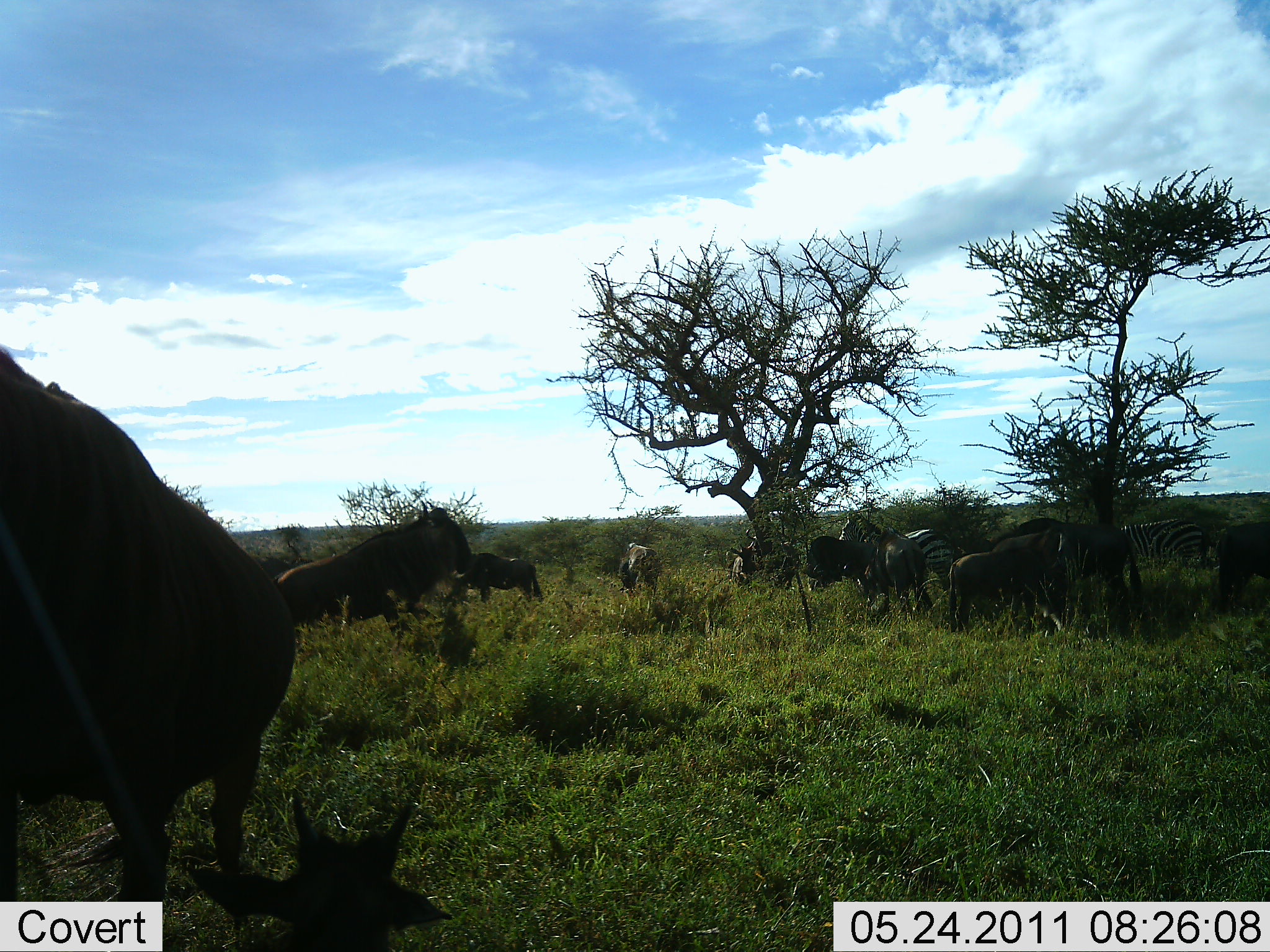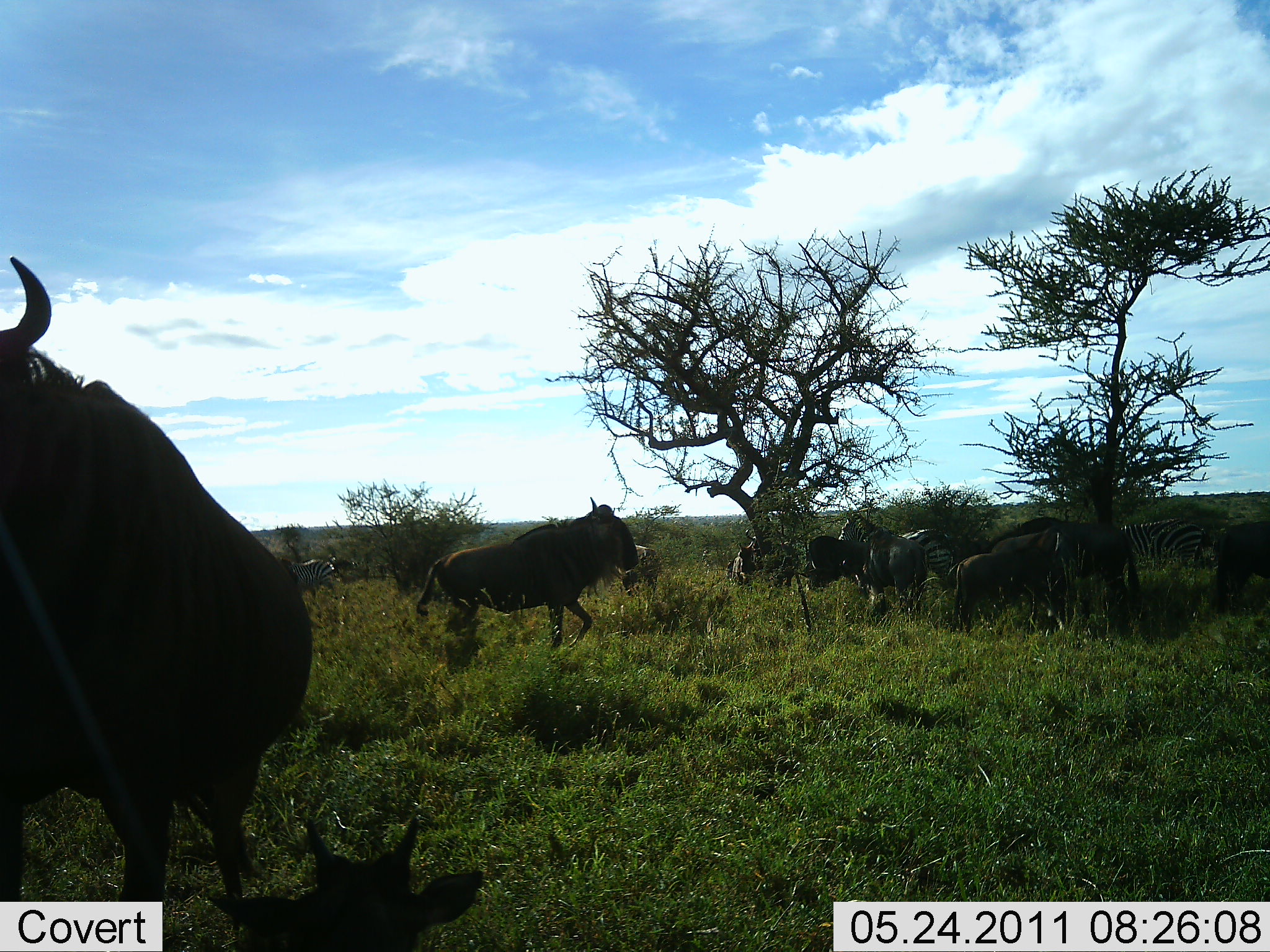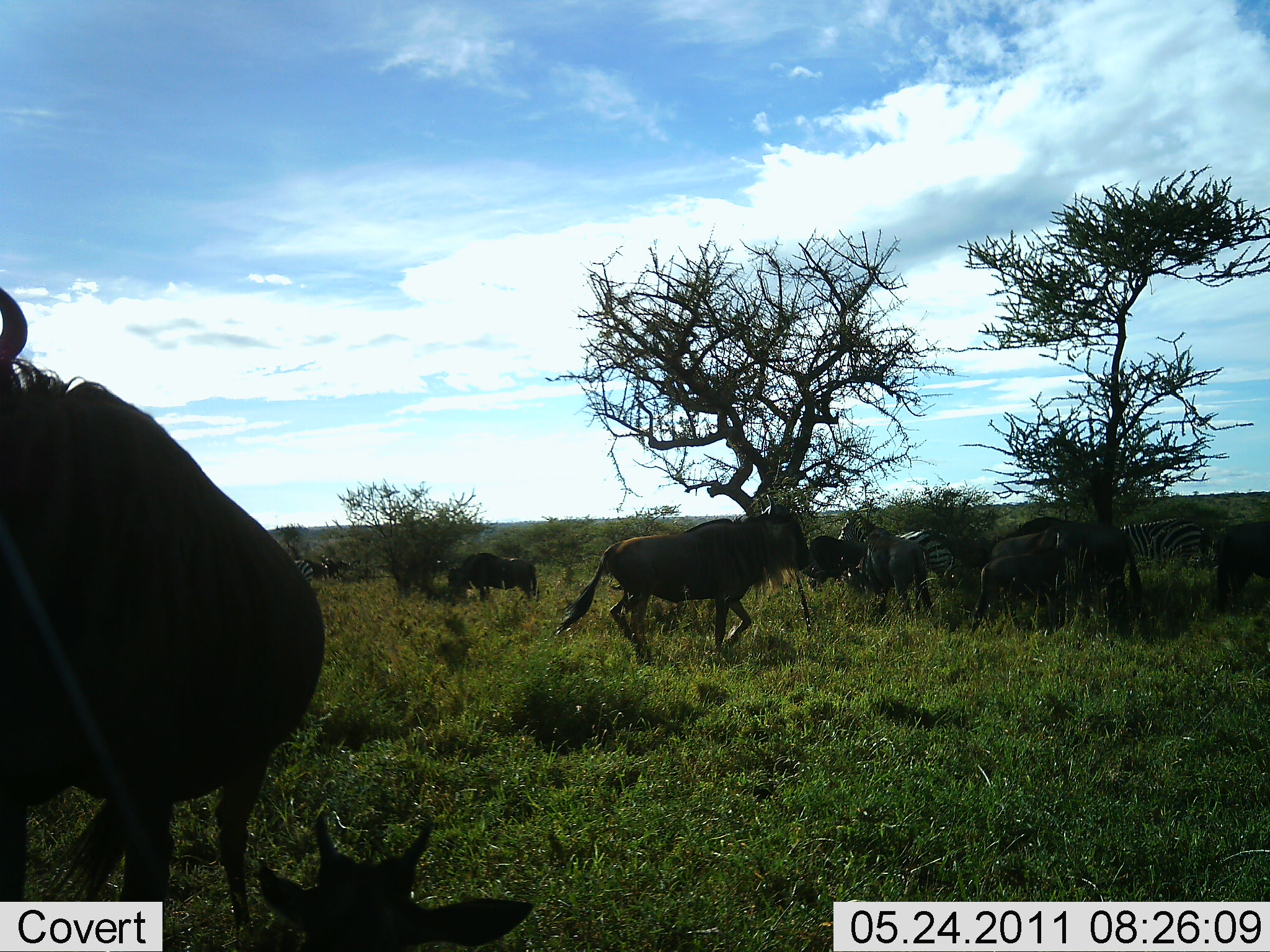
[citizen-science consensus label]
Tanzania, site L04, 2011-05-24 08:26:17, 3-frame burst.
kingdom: Animalia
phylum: Chordata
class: Mammalia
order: Artiodactyla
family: Bovidae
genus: Connochaetes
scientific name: Connochaetes taurinus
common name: blue wildebeest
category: wildebeest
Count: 8.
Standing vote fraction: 64%.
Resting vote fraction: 43%.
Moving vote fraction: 86%.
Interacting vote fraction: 7%.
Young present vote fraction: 29%.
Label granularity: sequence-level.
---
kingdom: Animalia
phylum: Chordata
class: Mammalia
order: Perissodactyla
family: Equidae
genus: Equus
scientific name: Equus quagga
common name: plains zebra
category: zebra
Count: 3.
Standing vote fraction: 92%.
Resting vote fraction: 0%.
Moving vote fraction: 0%.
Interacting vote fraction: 8%.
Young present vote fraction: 0%.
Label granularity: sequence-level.